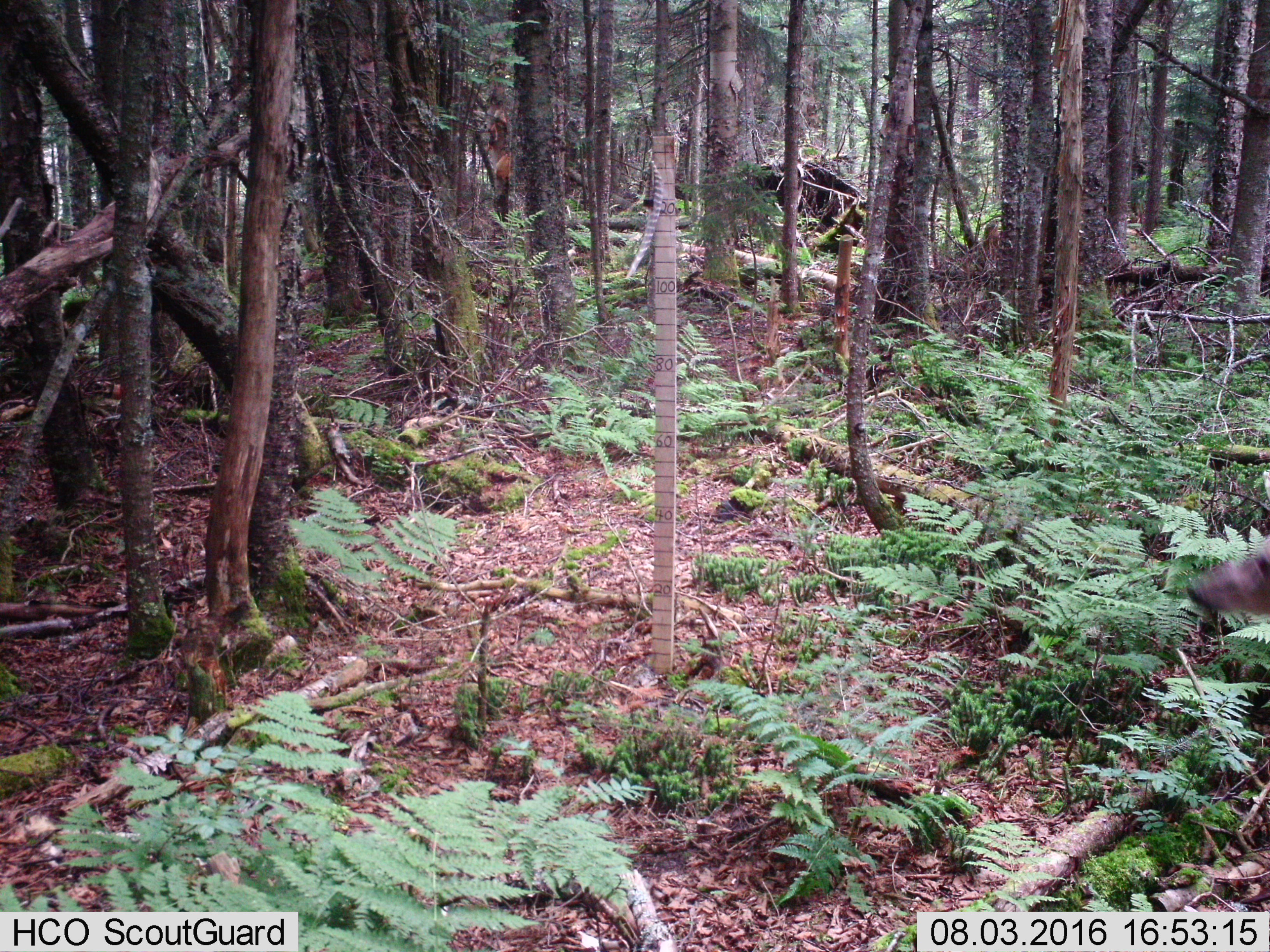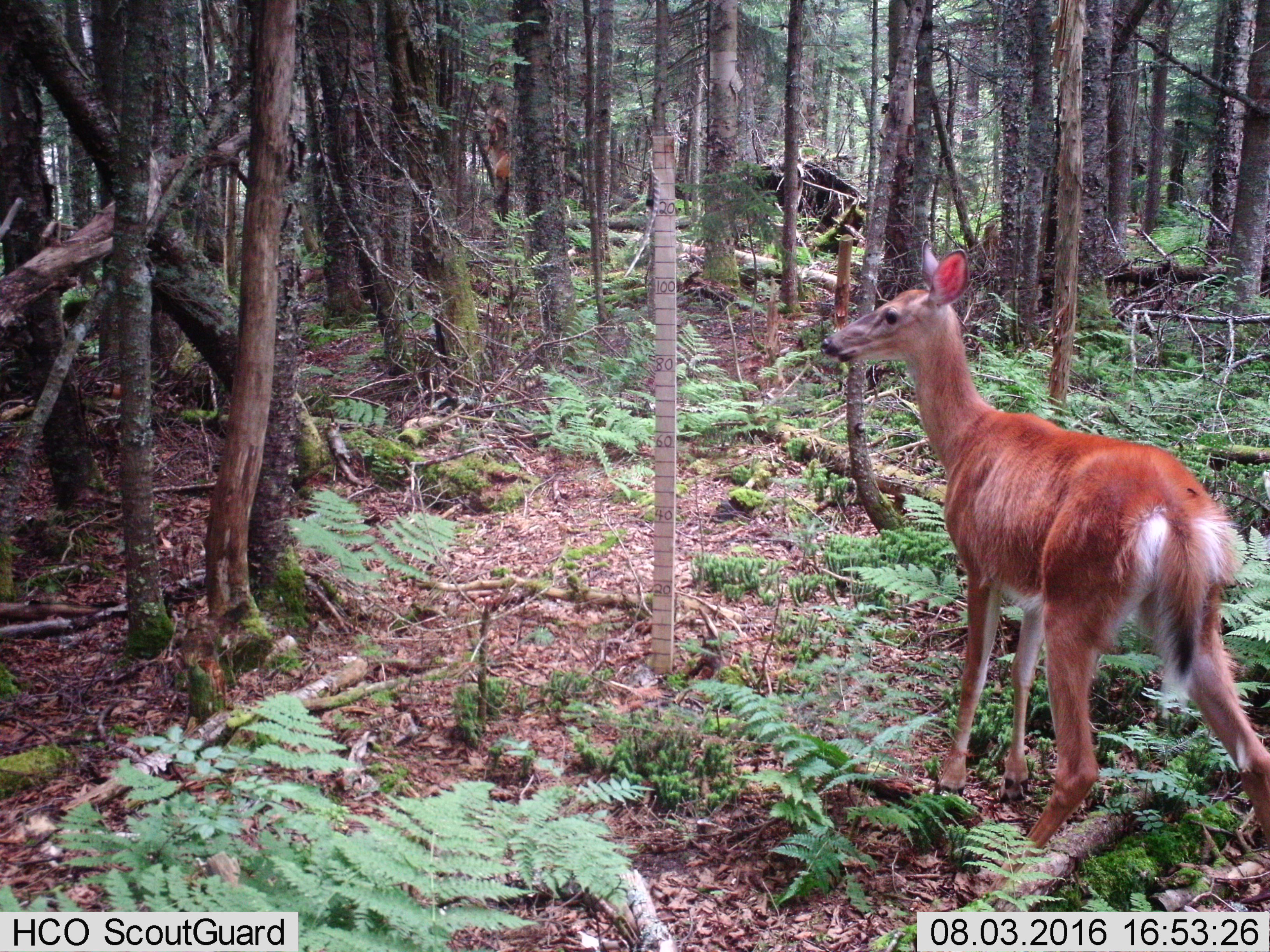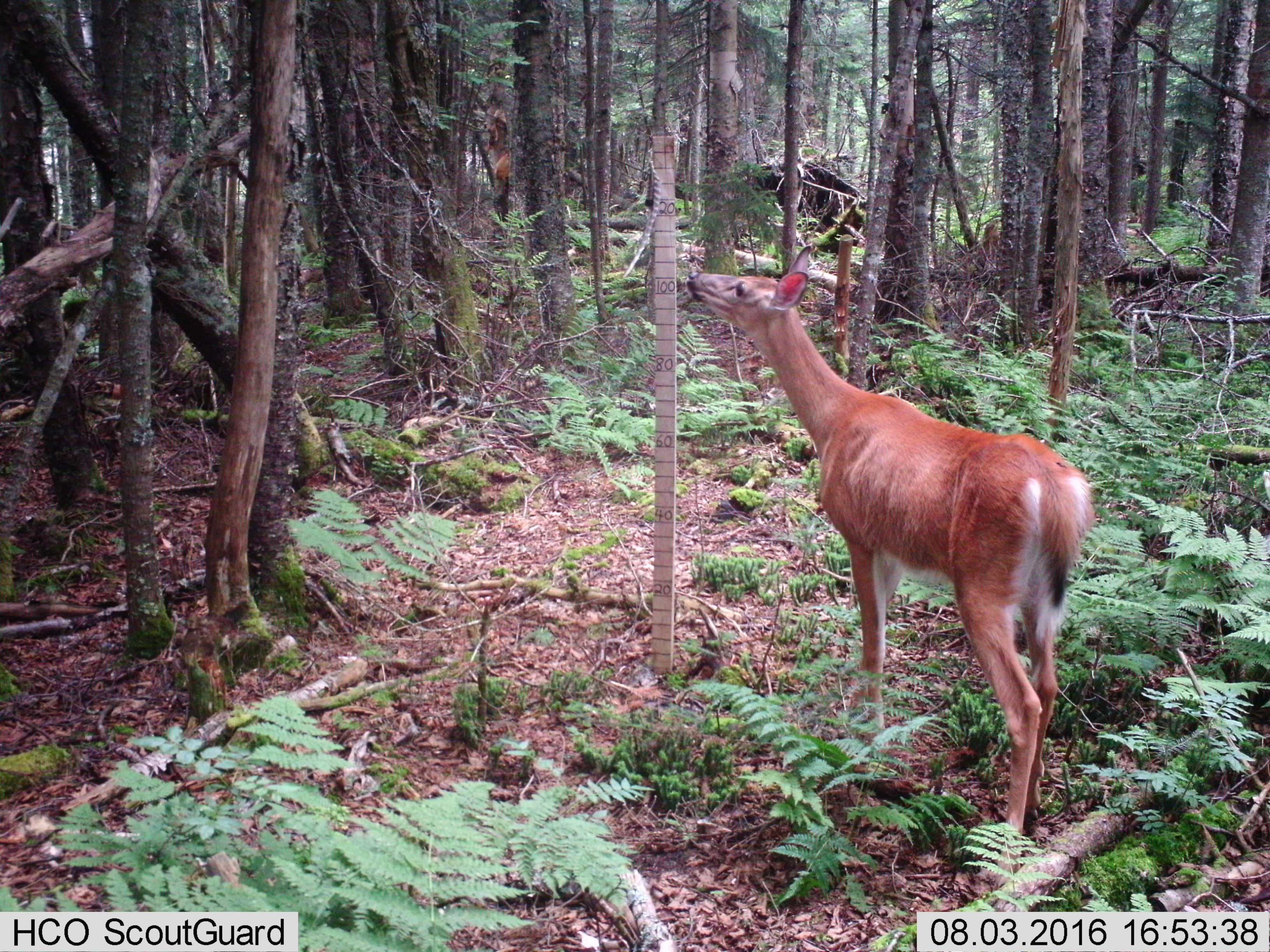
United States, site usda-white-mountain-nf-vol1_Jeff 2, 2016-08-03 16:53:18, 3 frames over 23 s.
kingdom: Animalia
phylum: Chordata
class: Mammalia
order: Artiodactyla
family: Cervidae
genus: Odocoileus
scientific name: Odocoileus virginianus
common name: white-tailed deer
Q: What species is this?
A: White-tailed deer (Odocoileus virginianus).